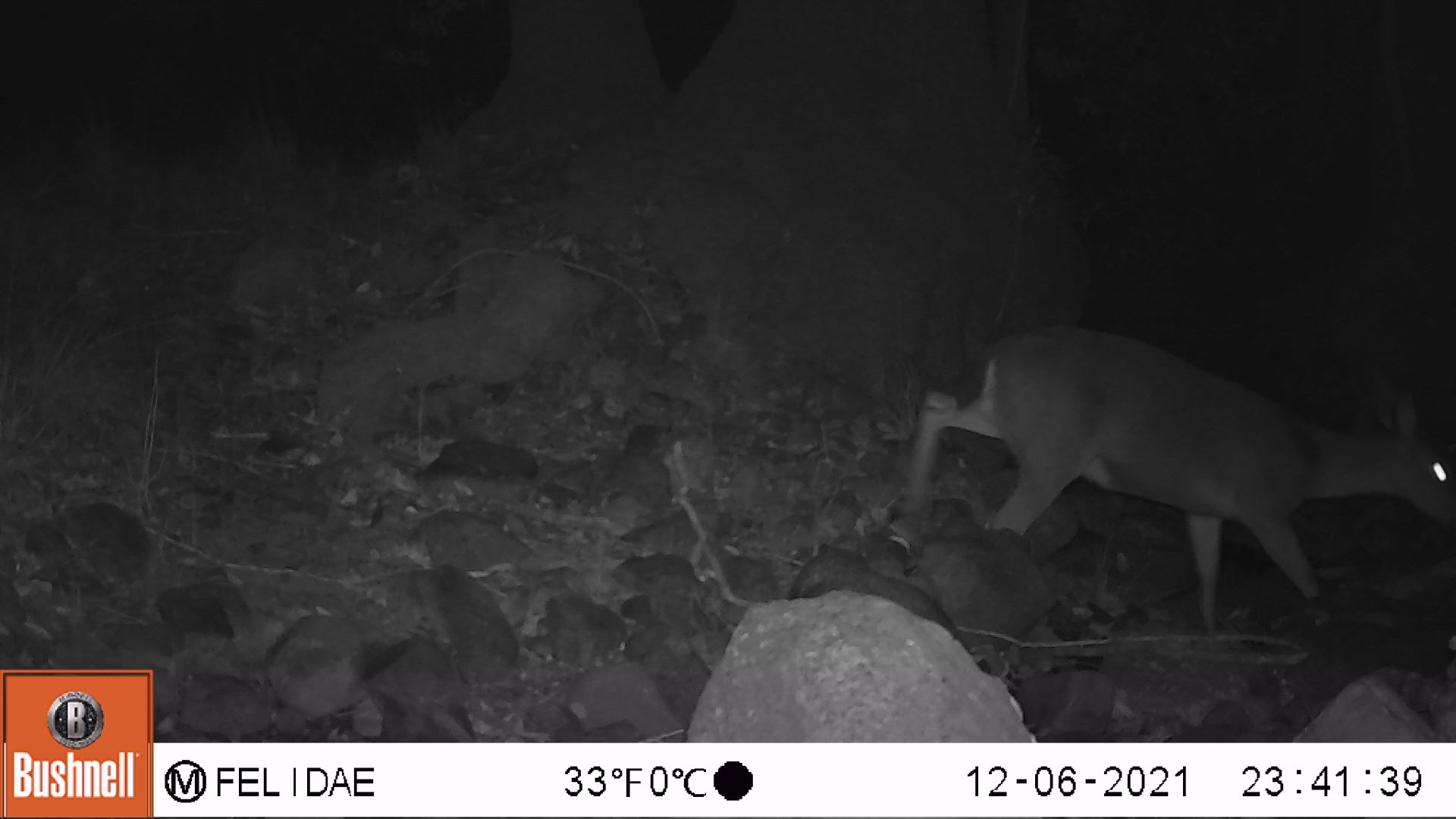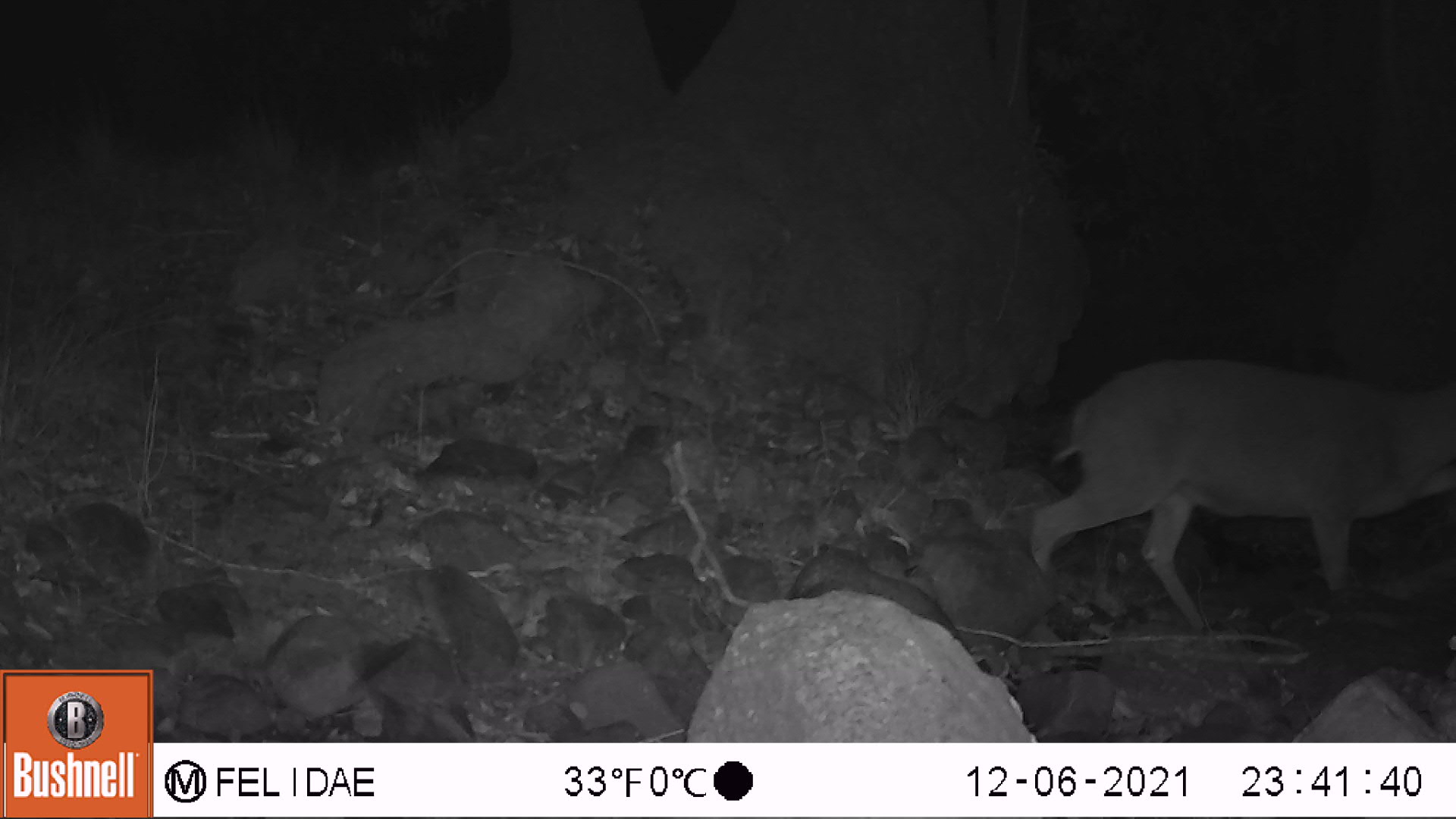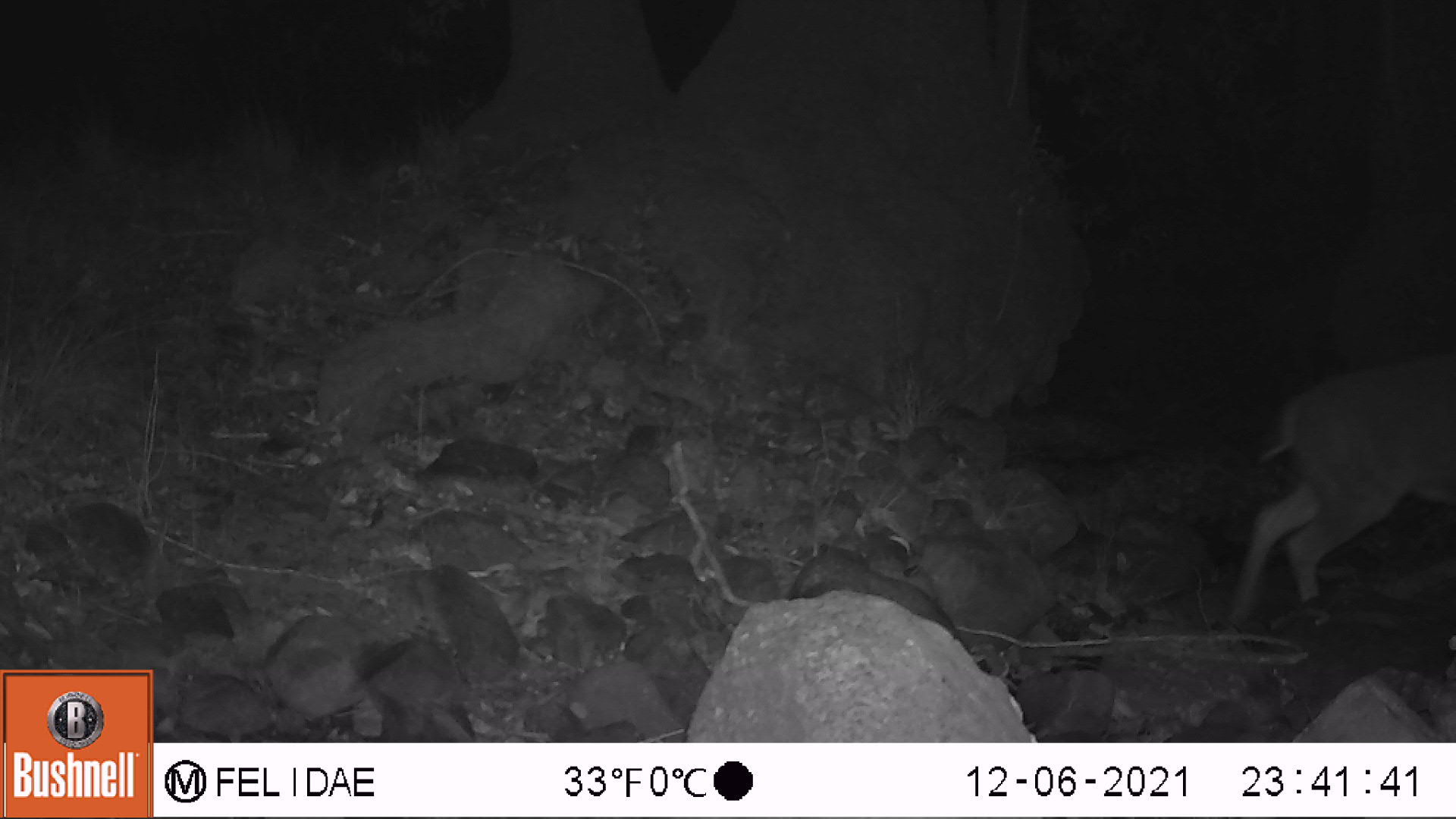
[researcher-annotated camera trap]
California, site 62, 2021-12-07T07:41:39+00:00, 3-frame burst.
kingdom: Animalia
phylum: Chordata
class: Mammalia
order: Artiodactyla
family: Cervidae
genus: Odocoileus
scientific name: Odocoileus hemionus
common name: mule deer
Mule deer (Odocoileus hemionus).